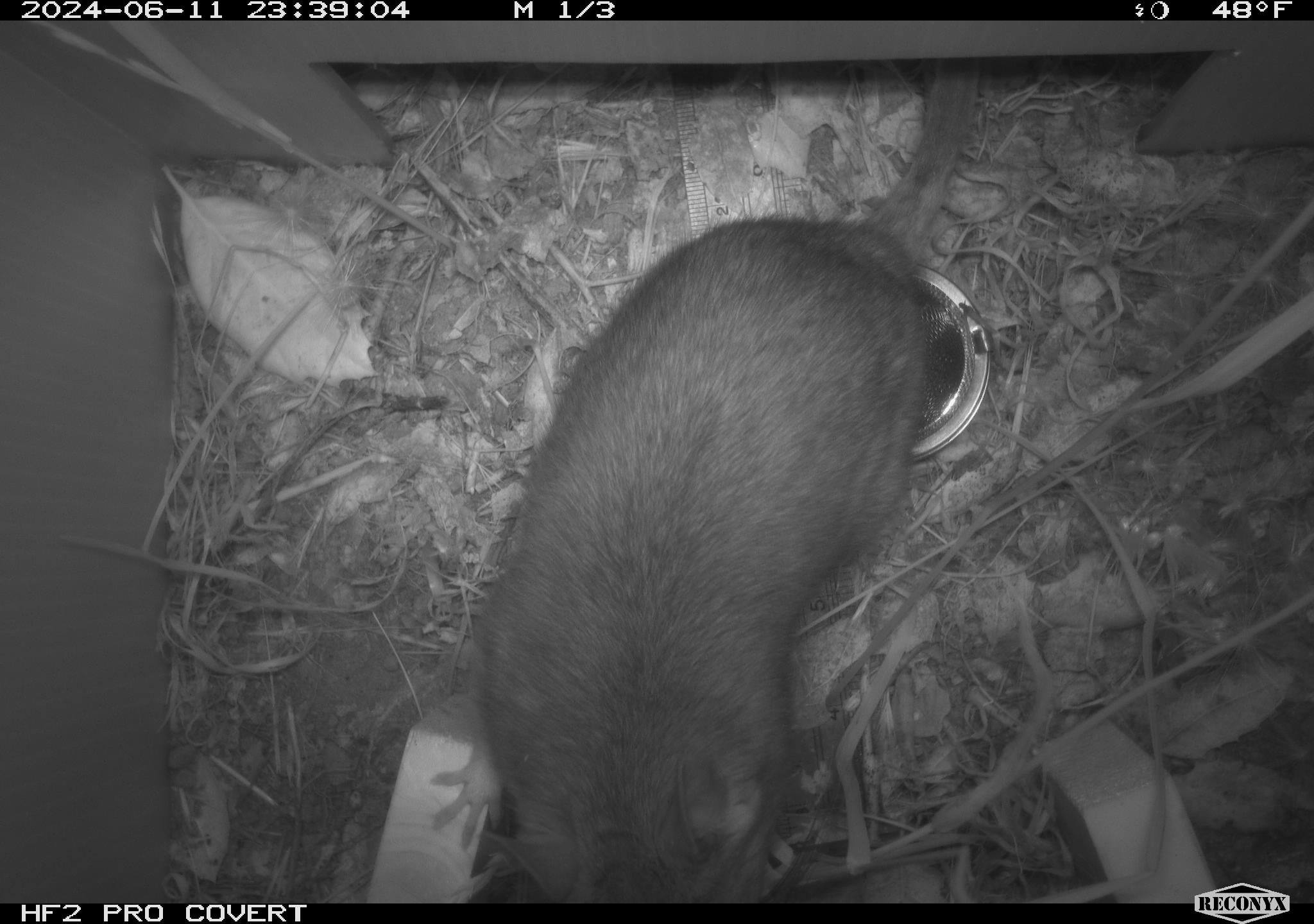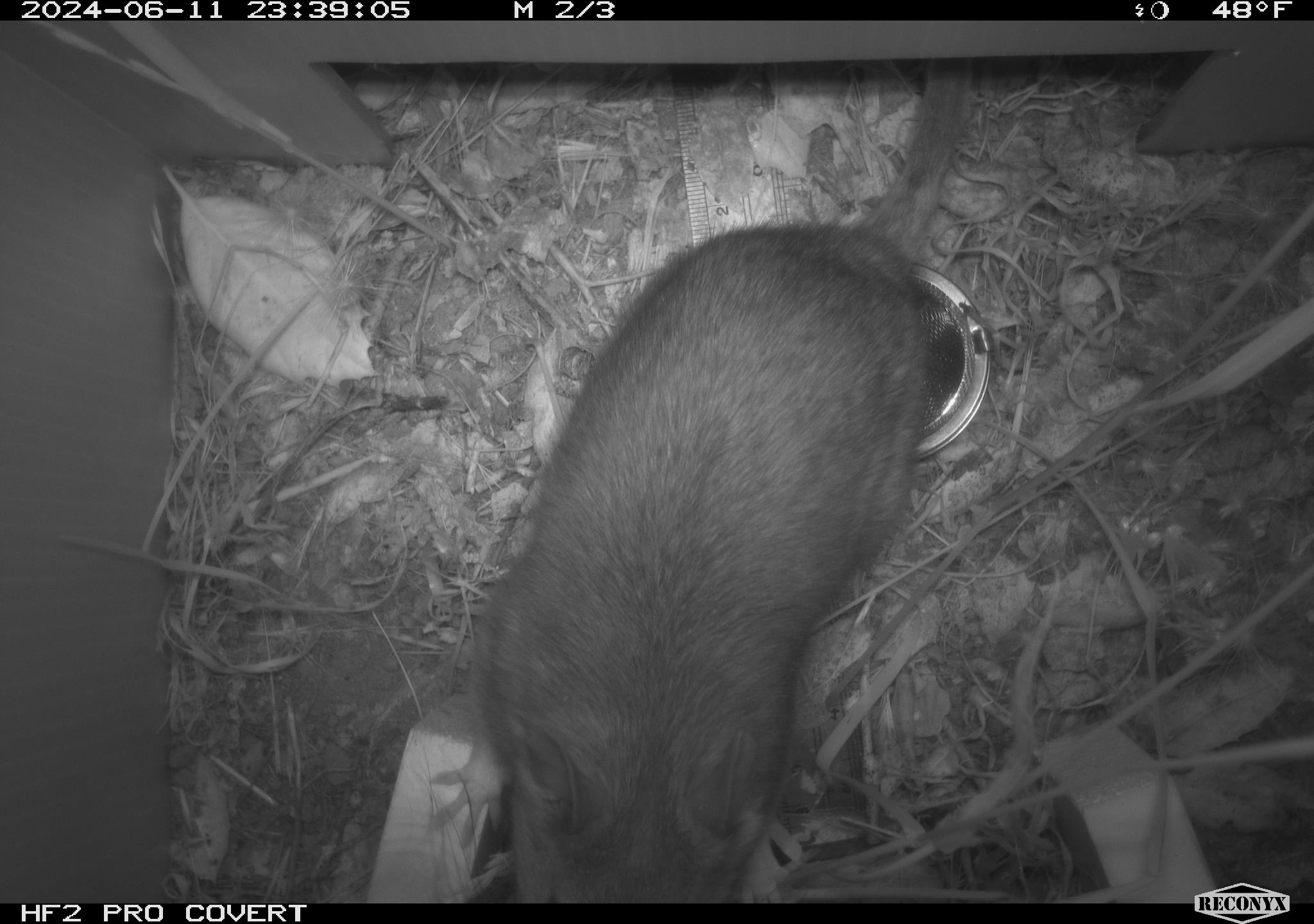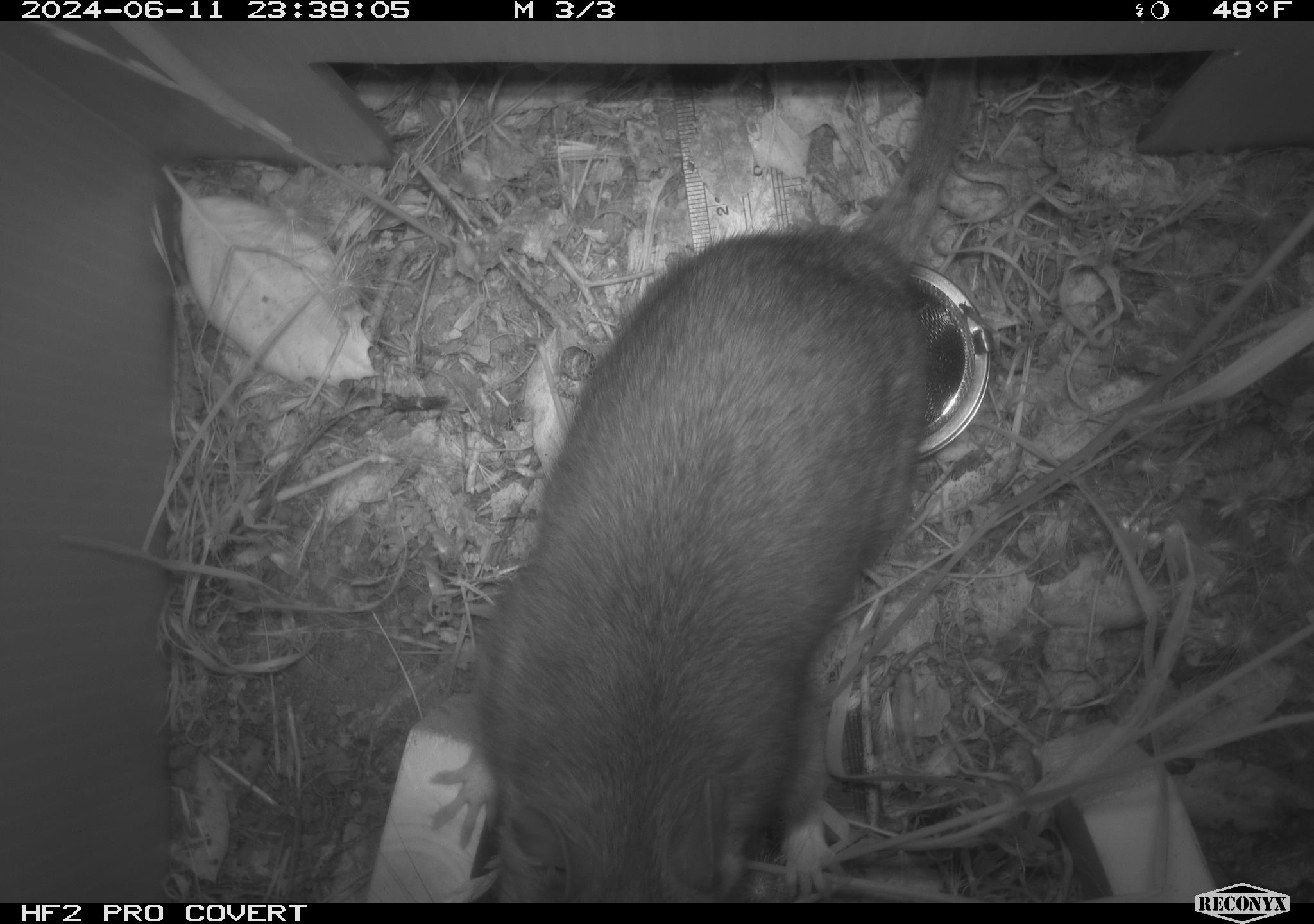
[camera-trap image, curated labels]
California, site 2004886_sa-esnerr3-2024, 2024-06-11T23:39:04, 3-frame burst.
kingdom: Animalia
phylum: Chordata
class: Mammalia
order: Rodentia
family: Muridae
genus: Rattus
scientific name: Rattus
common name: rat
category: rattus species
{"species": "rattus species (rat) (Rattus)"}